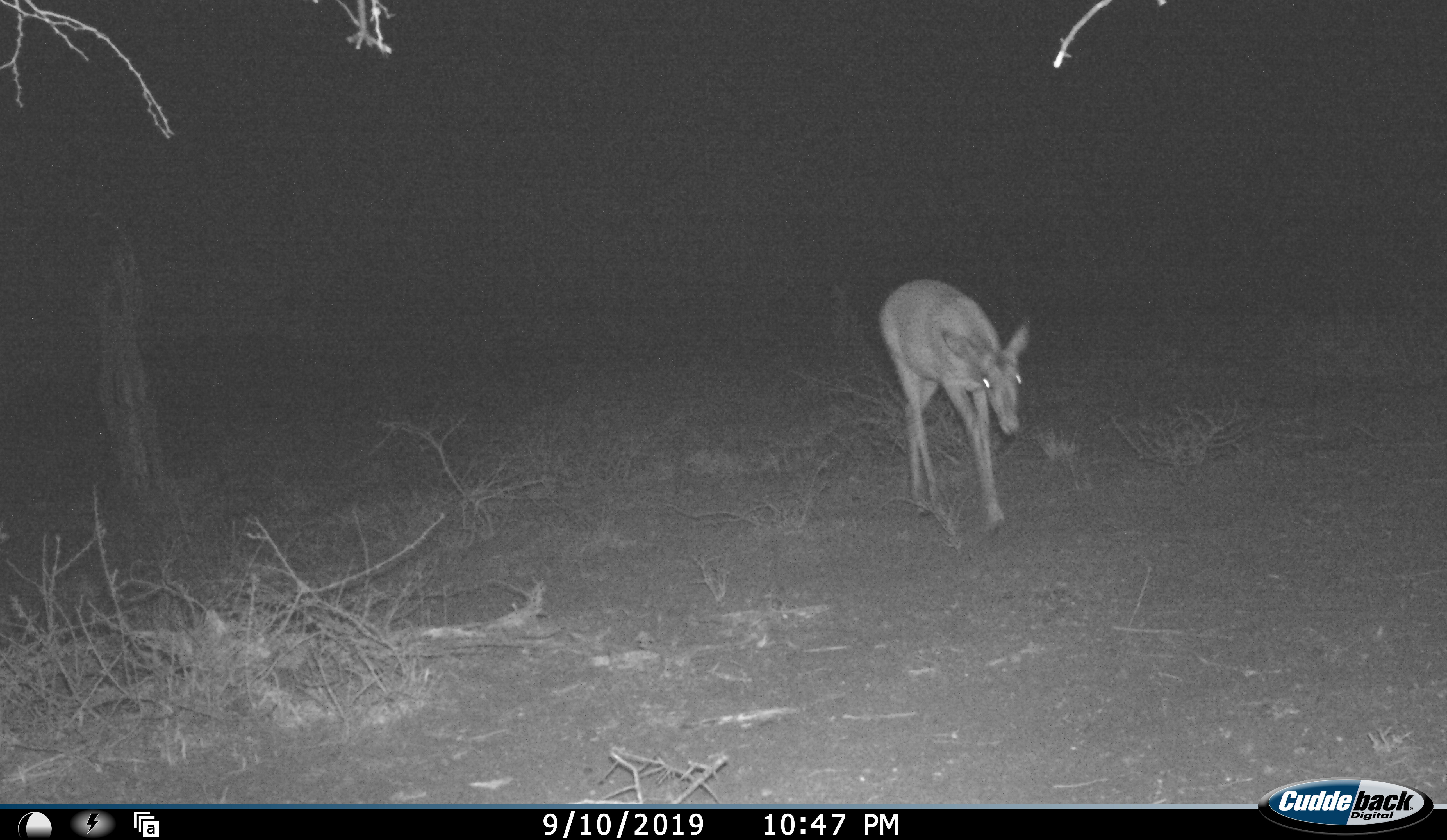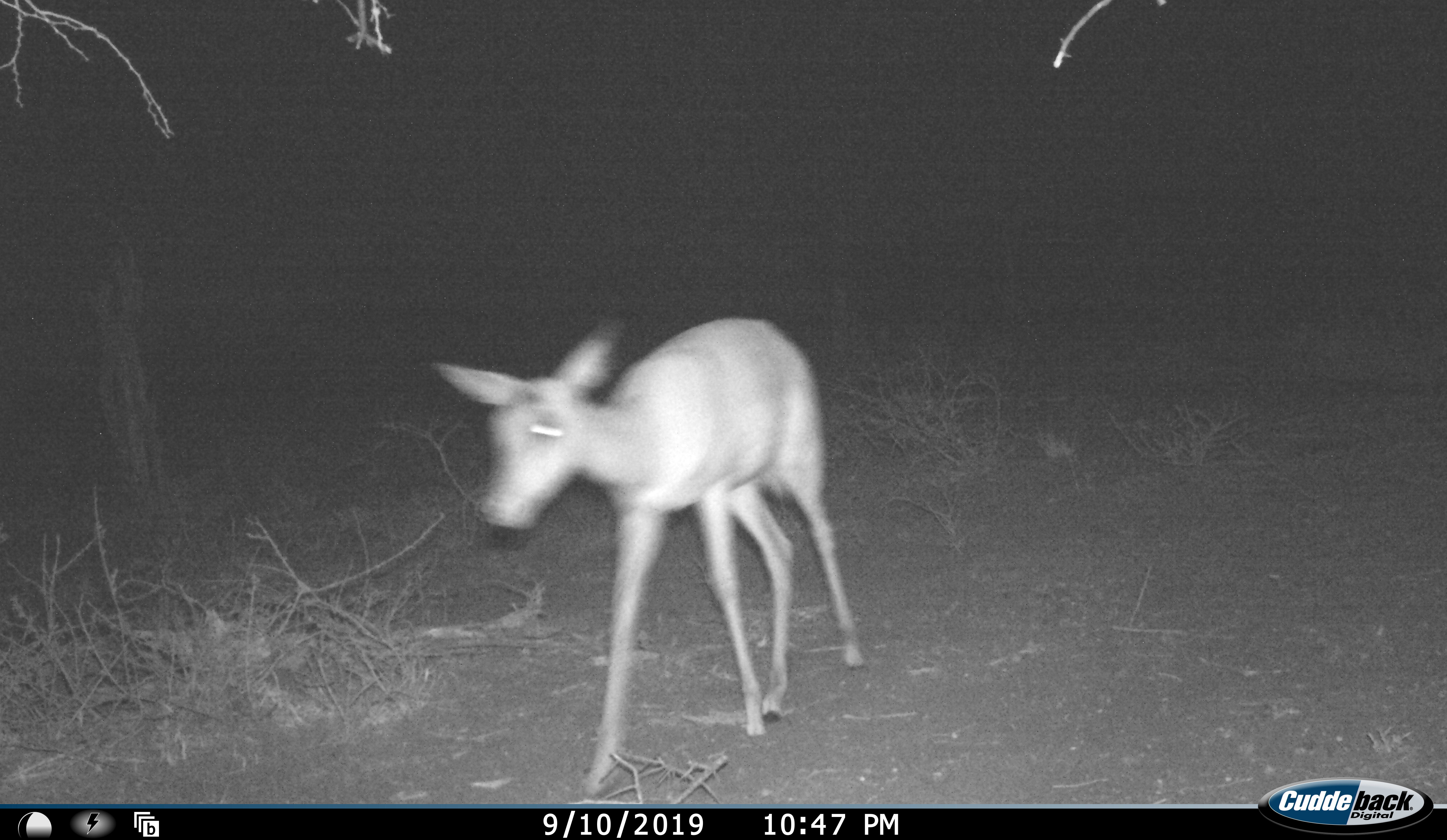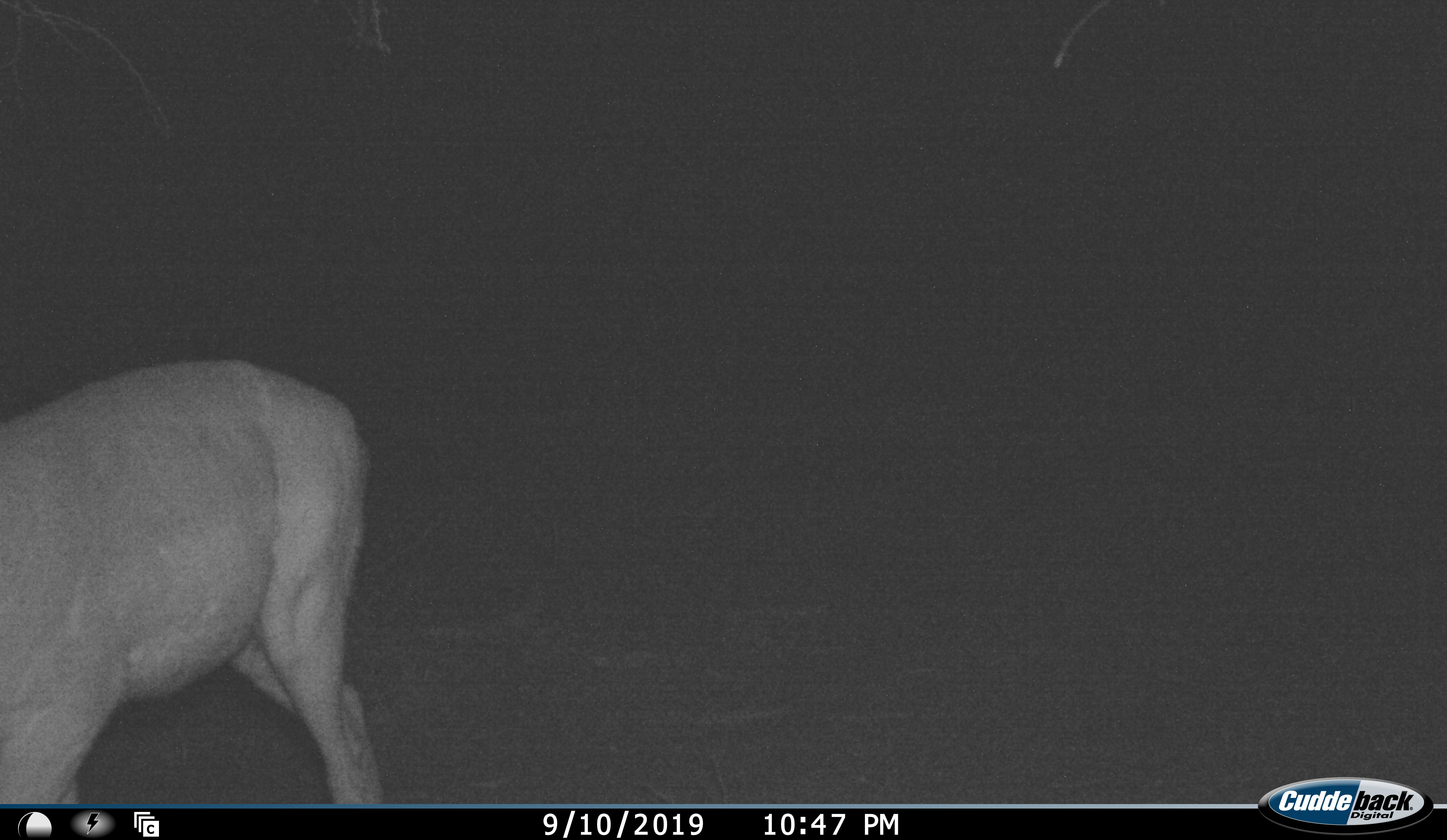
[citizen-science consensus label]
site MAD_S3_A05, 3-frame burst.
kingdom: Animalia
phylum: Chordata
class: Mammalia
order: Artiodactyla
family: Bovidae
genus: Aepyceros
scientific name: Aepyceros melampus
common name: impala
Impala (Aepyceros melampus), count 1. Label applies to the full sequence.